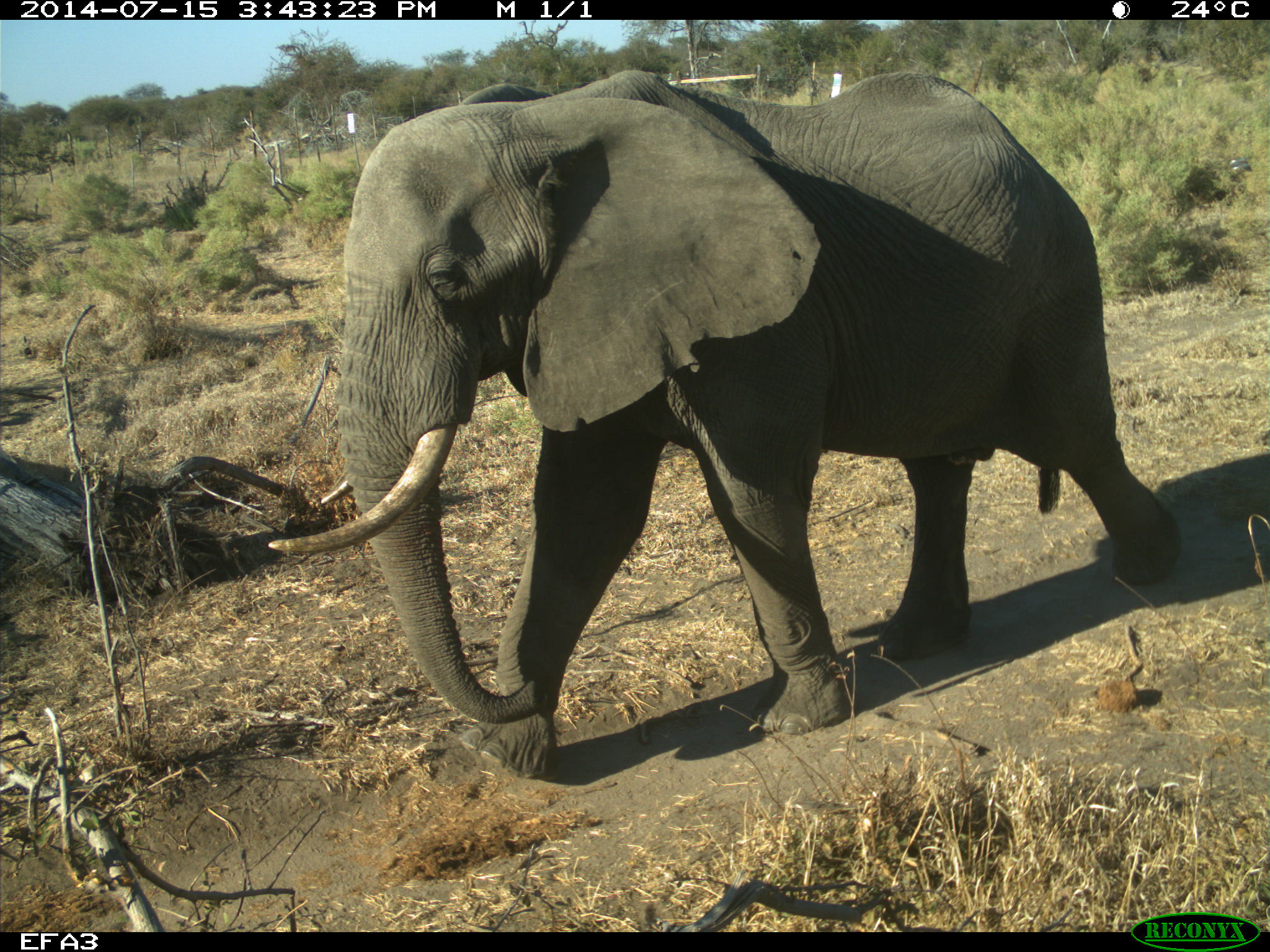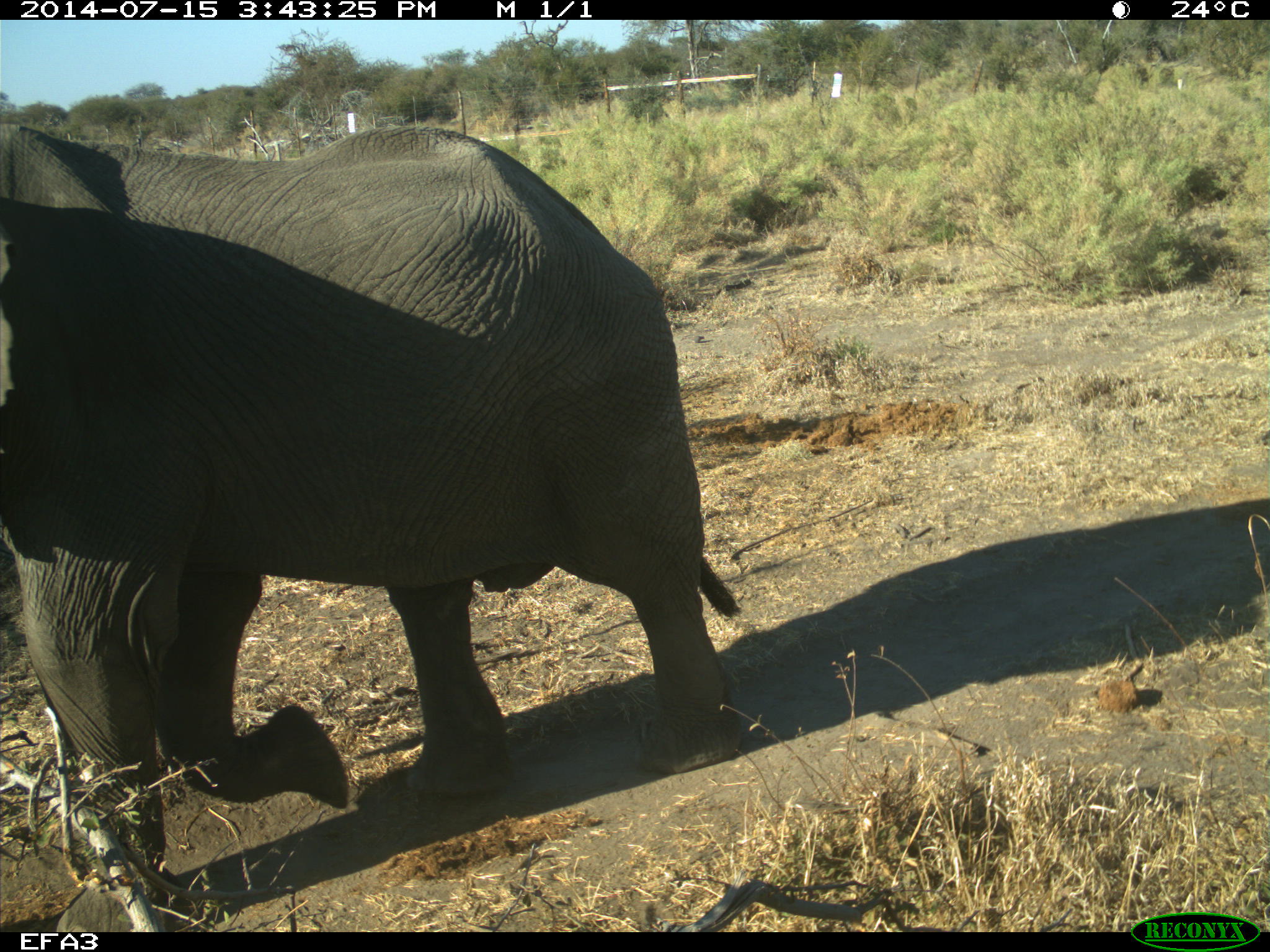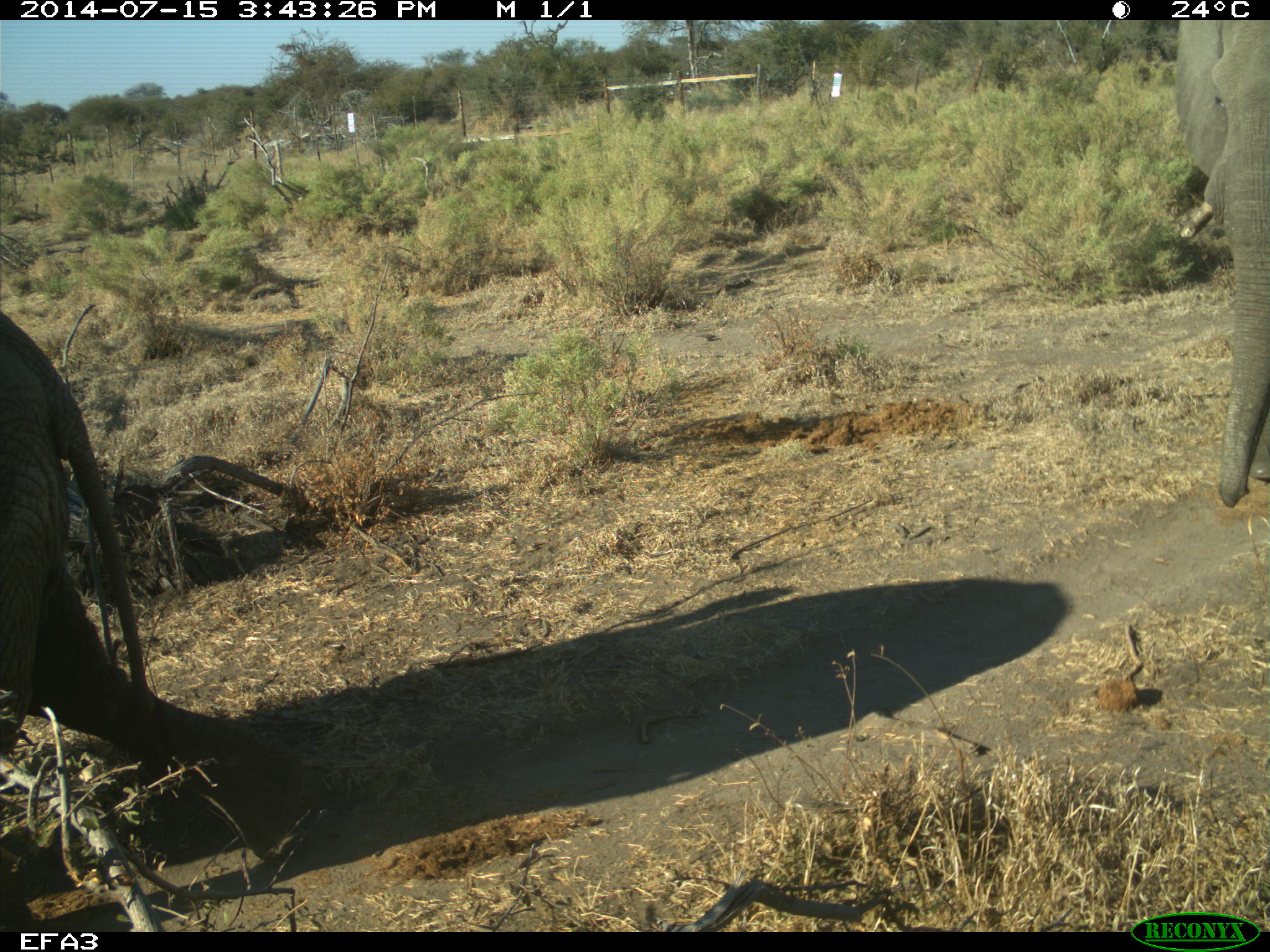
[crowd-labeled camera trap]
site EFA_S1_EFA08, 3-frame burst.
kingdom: Animalia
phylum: Chordata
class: Mammalia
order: Proboscidea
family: Elephantidae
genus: Loxodonta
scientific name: Loxodonta africana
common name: african bush elephant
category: elephant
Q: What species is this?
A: Elephant (african bush elephant) (Loxodonta africana).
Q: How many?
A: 2.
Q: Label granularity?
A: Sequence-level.